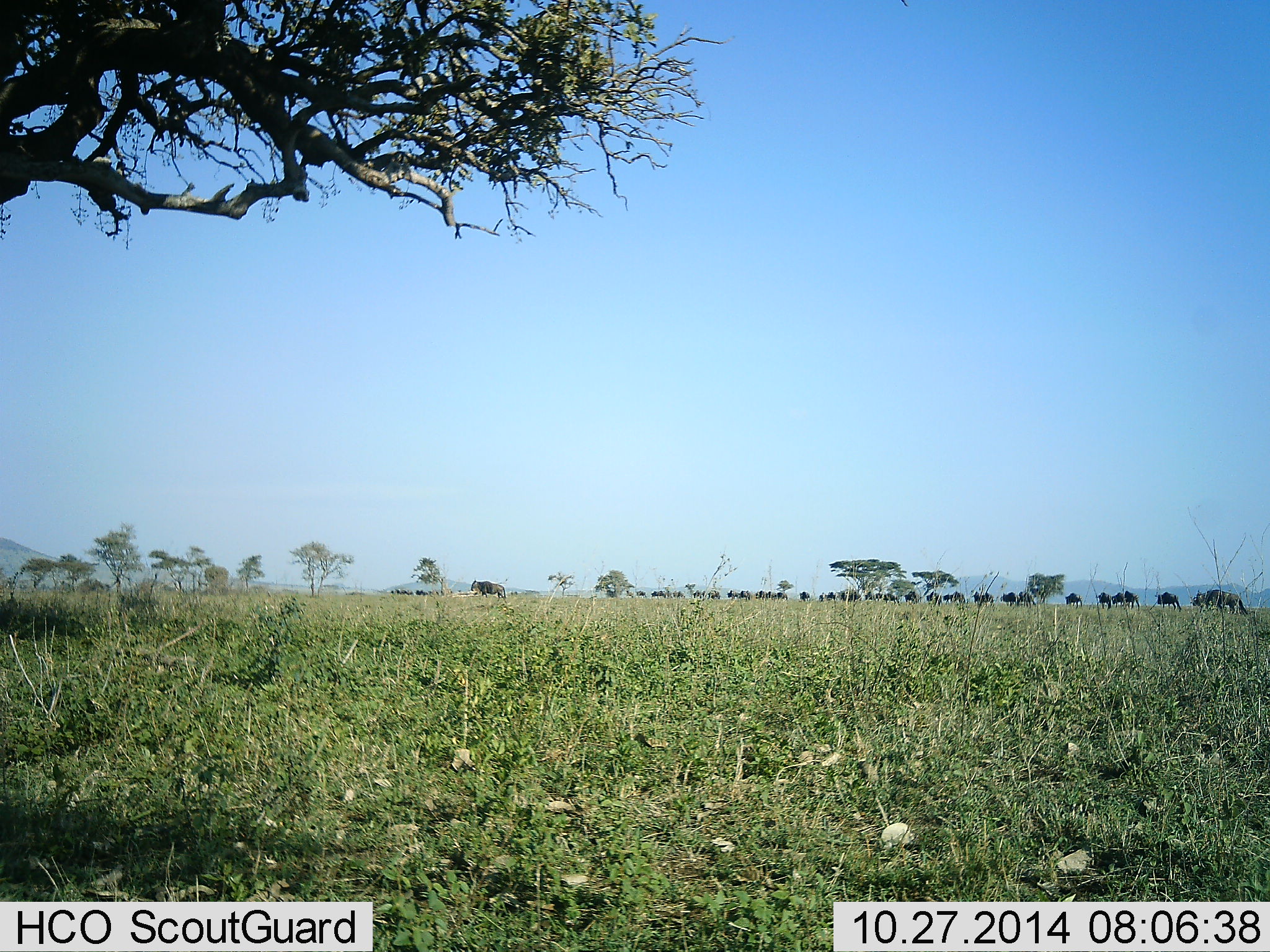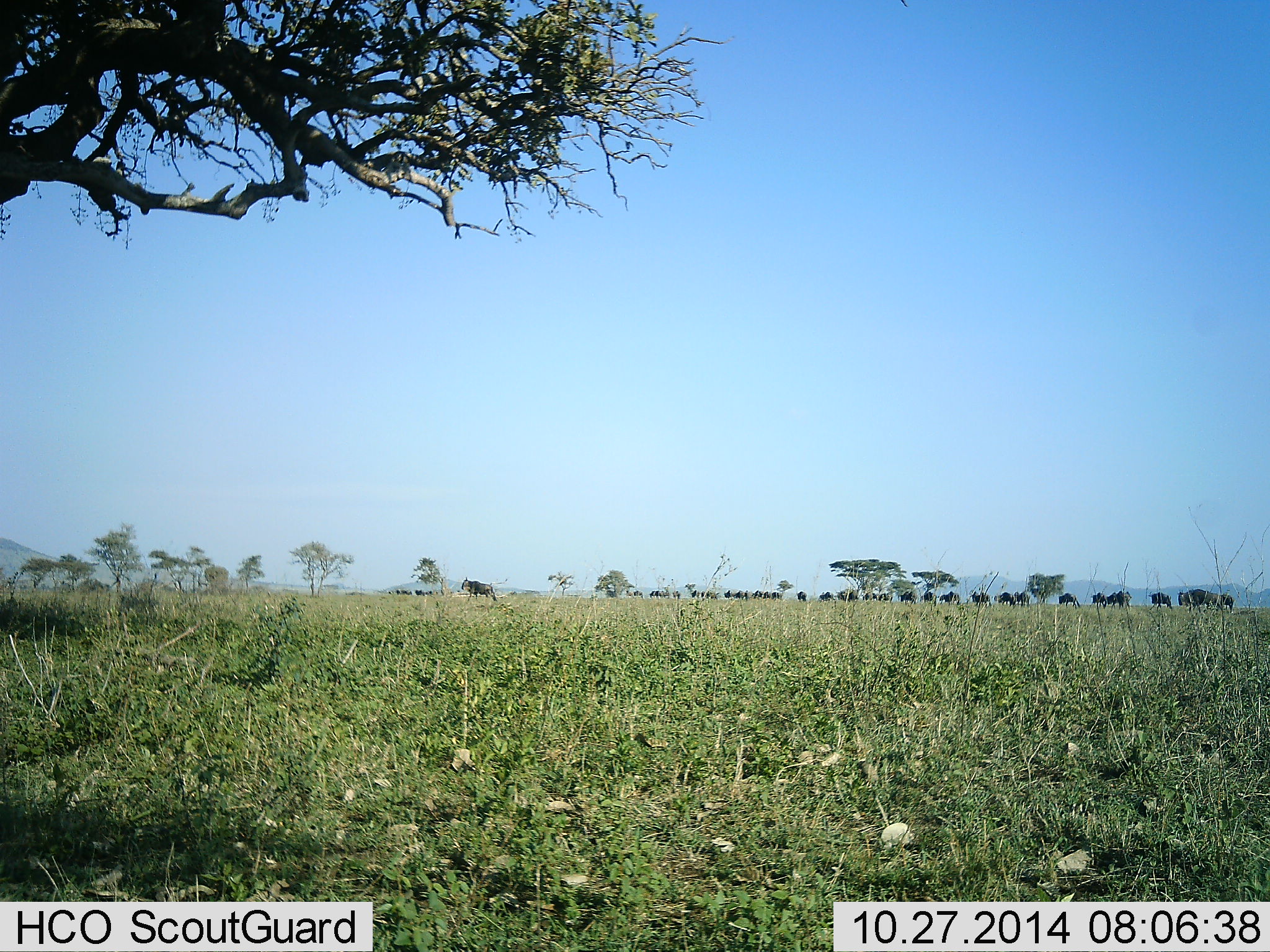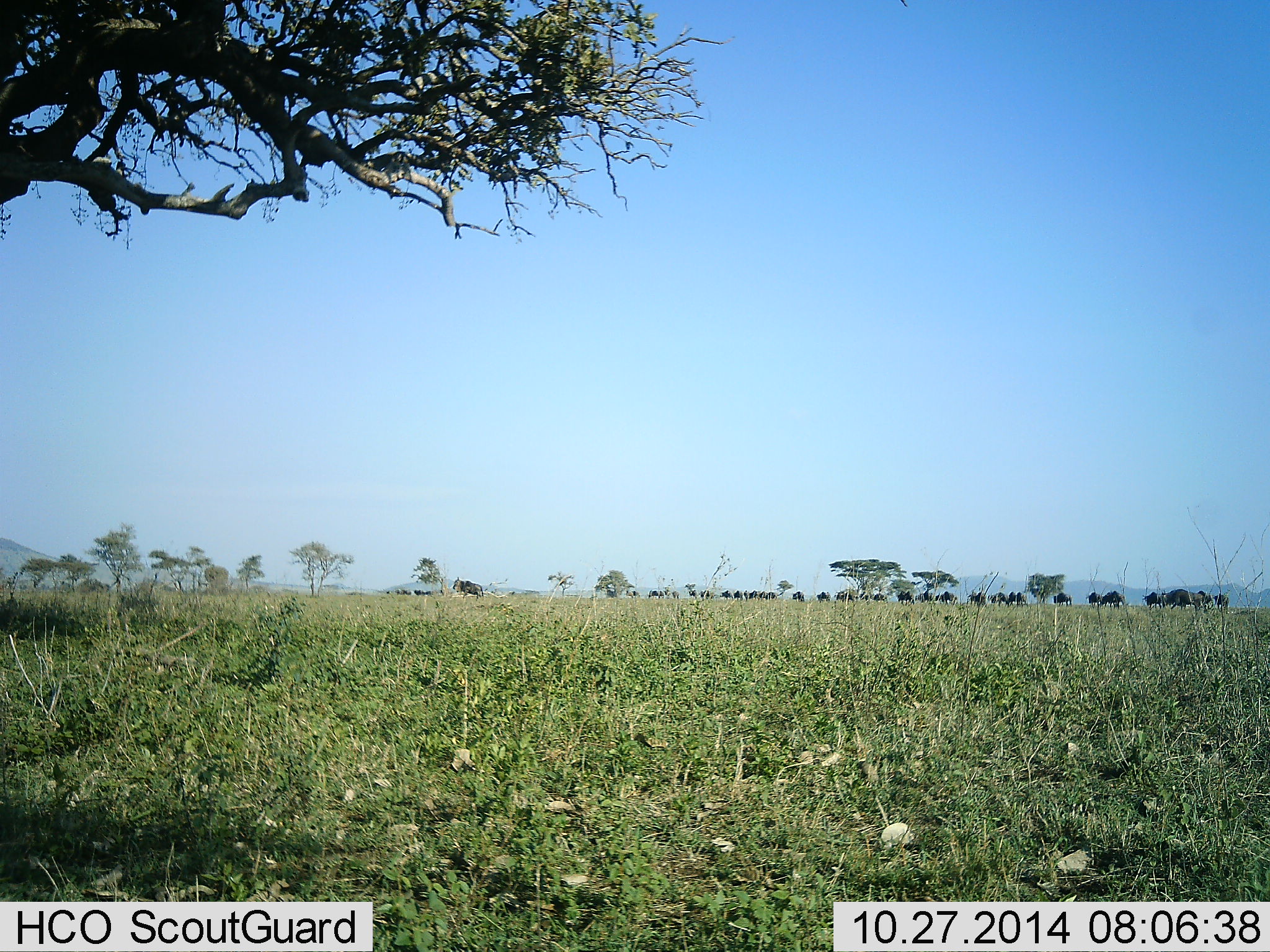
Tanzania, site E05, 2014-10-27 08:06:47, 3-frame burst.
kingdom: Animalia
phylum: Chordata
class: Mammalia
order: Artiodactyla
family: Bovidae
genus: Connochaetes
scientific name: Connochaetes taurinus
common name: blue wildebeest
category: wildebeest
Wildebeest (blue wildebeest) (Connochaetes taurinus), count 11-50. Behavior (volunteer vote fractions): standing 10%, resting 0%, moving 90%, interacting 0%. Young present (vote fraction): 0%. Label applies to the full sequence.